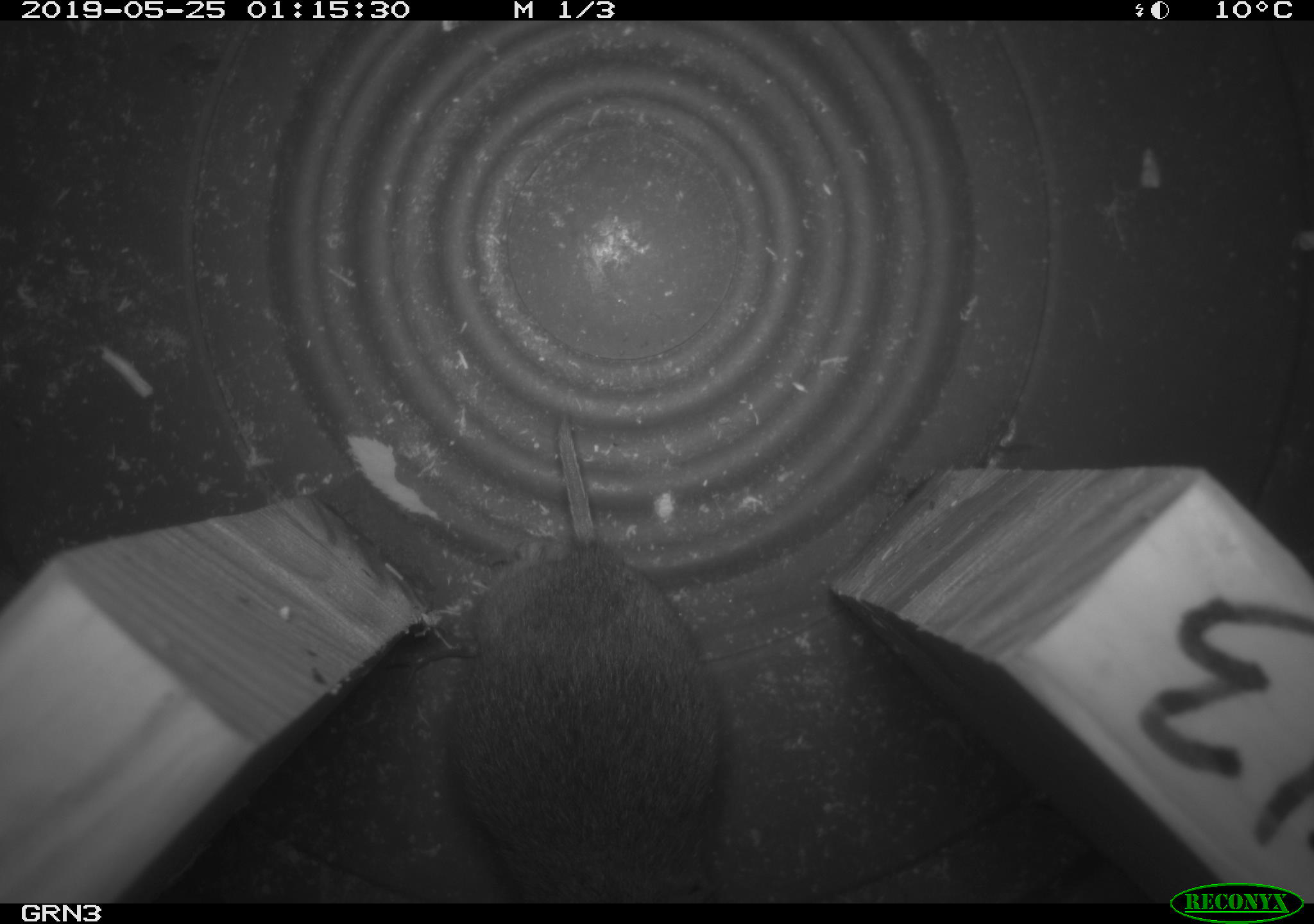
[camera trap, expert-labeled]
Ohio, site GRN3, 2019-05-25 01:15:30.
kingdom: Animalia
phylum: Chordata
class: Mammalia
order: Rodentia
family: Cricetidae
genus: Microtus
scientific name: Microtus pennsylvanicus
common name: meadow vole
Meadow vole (Microtus pennsylvanicus).